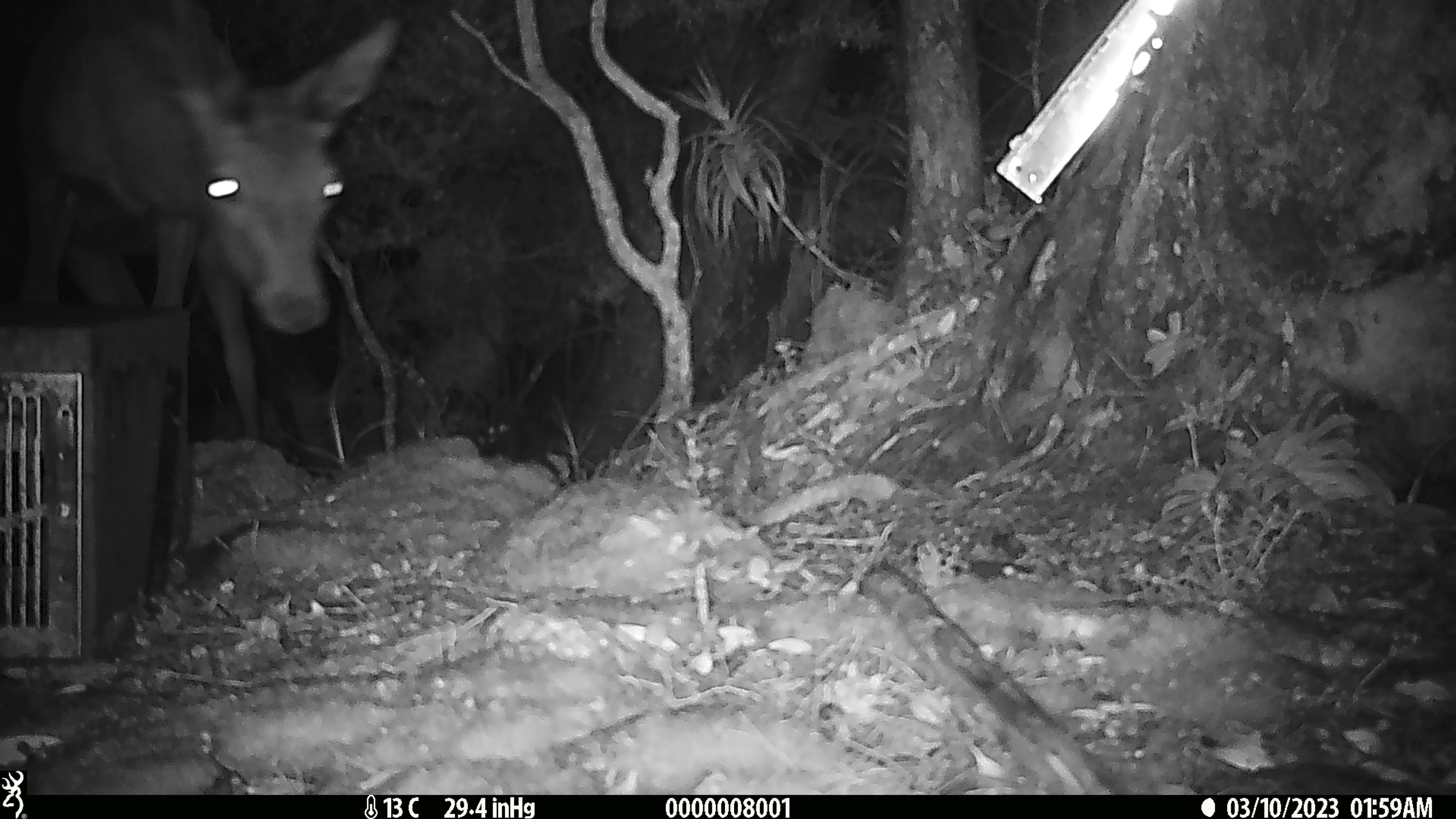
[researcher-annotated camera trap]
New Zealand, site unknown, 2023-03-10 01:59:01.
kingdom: Animalia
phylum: Chordata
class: Mammalia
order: Artiodactyla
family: Cervidae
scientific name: Cervidae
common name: deer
Deer (Cervidae).